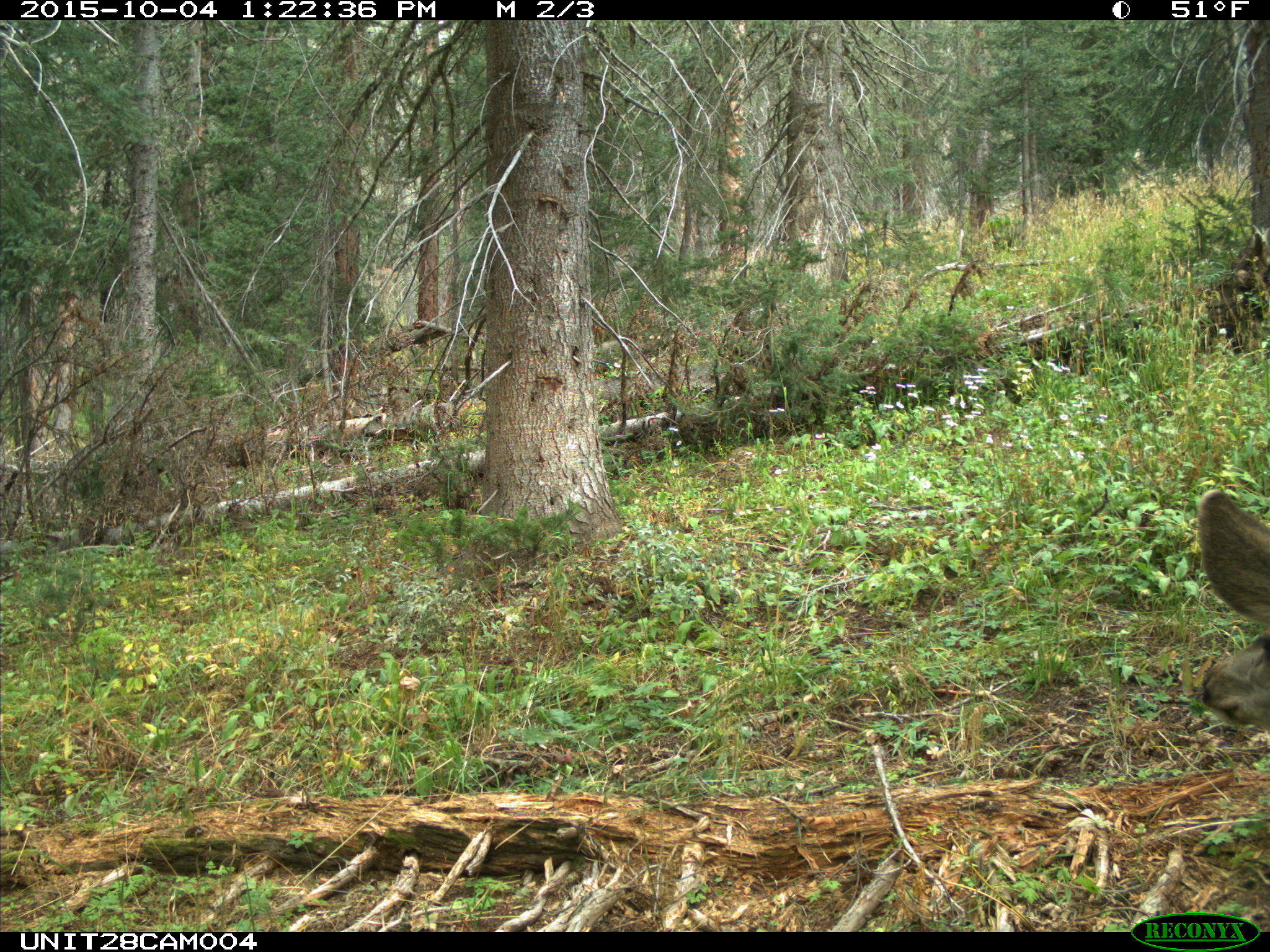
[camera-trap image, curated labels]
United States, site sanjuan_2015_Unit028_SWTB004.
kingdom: Animalia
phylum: Chordata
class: Mammalia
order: Artiodactyla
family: Cervidae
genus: Odocoileus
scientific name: Odocoileus hemionus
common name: mule deer